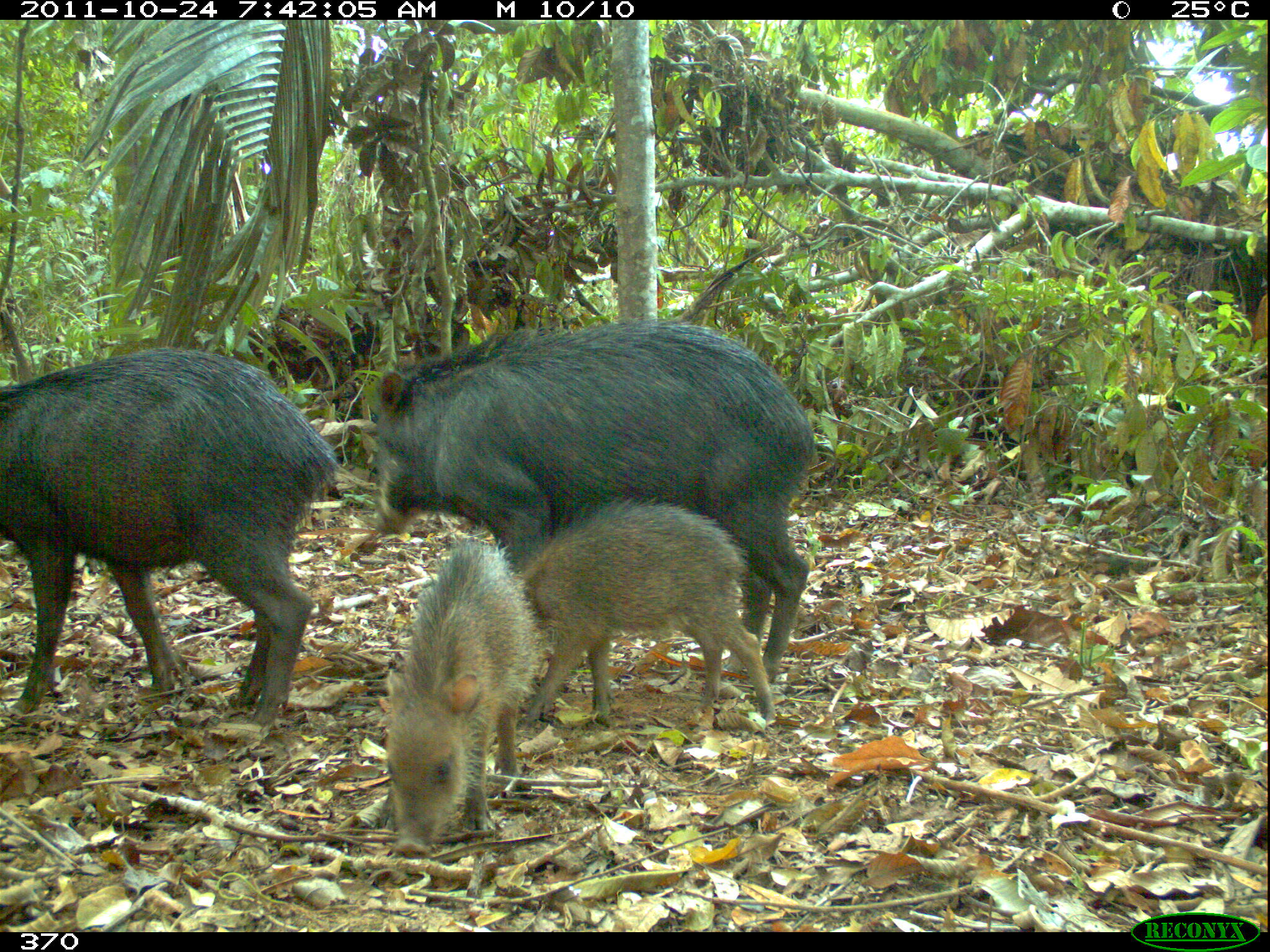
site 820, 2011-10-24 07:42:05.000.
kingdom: Animalia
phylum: Chordata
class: Mammalia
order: Artiodactyla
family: Tayassuidae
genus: Tayassu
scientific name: Tayassu pecari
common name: white-lipped peccary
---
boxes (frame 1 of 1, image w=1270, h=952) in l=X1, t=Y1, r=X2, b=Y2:
tayassu pecari: l=364, t=316, r=809, b=680; l=0, t=345, r=334, b=723; l=521, t=497, r=773, b=723; l=373, t=534, r=545, b=861